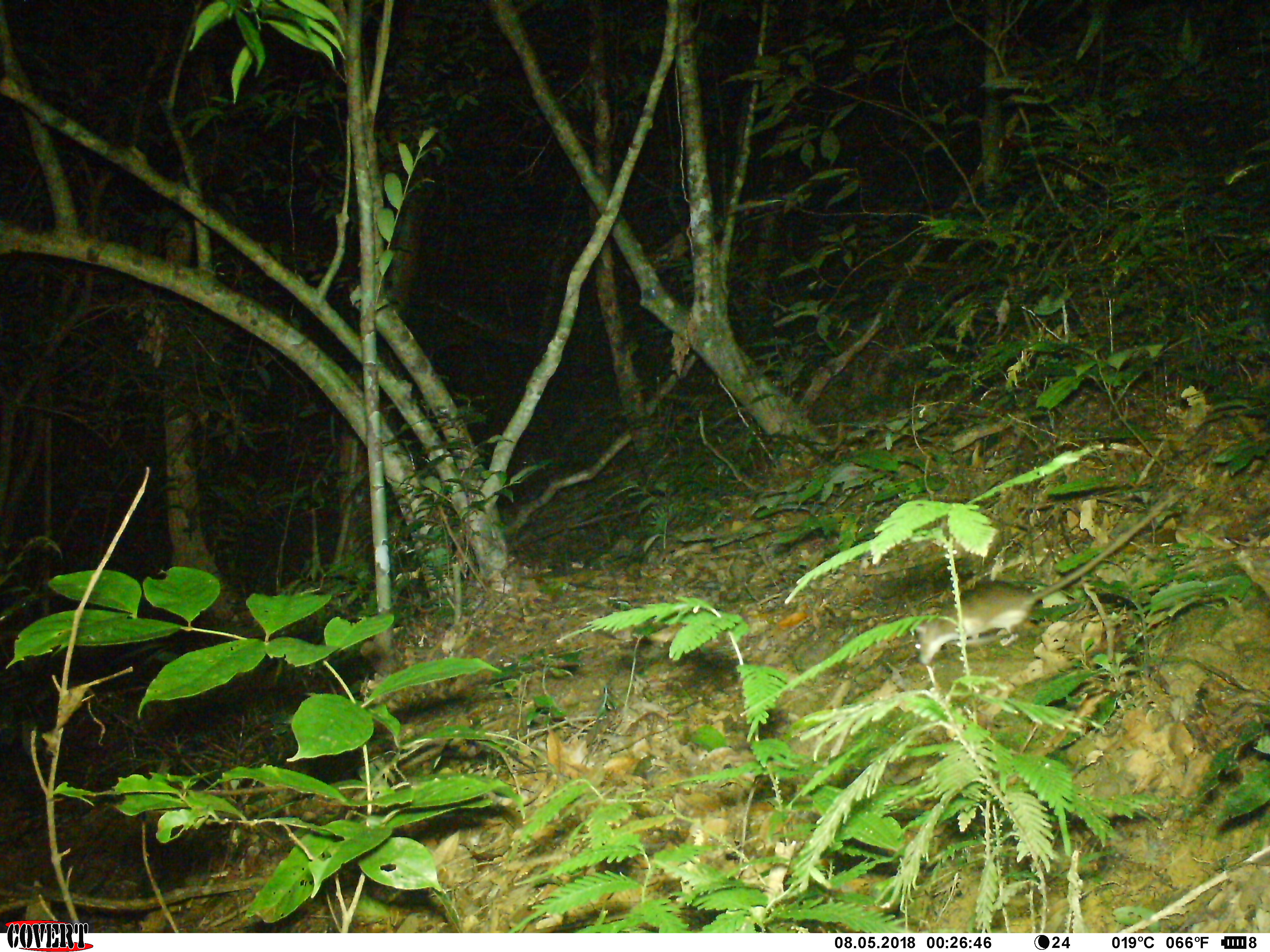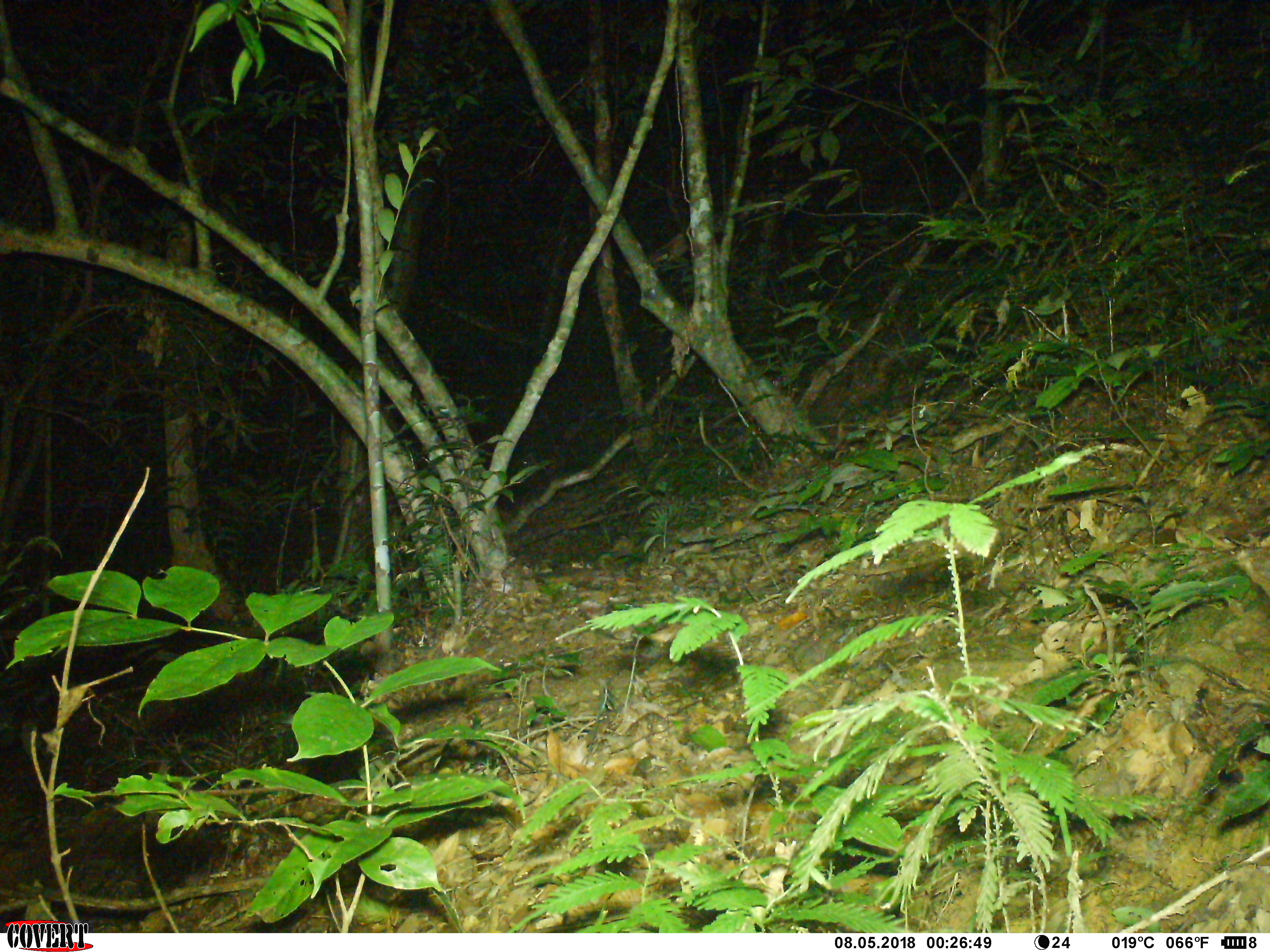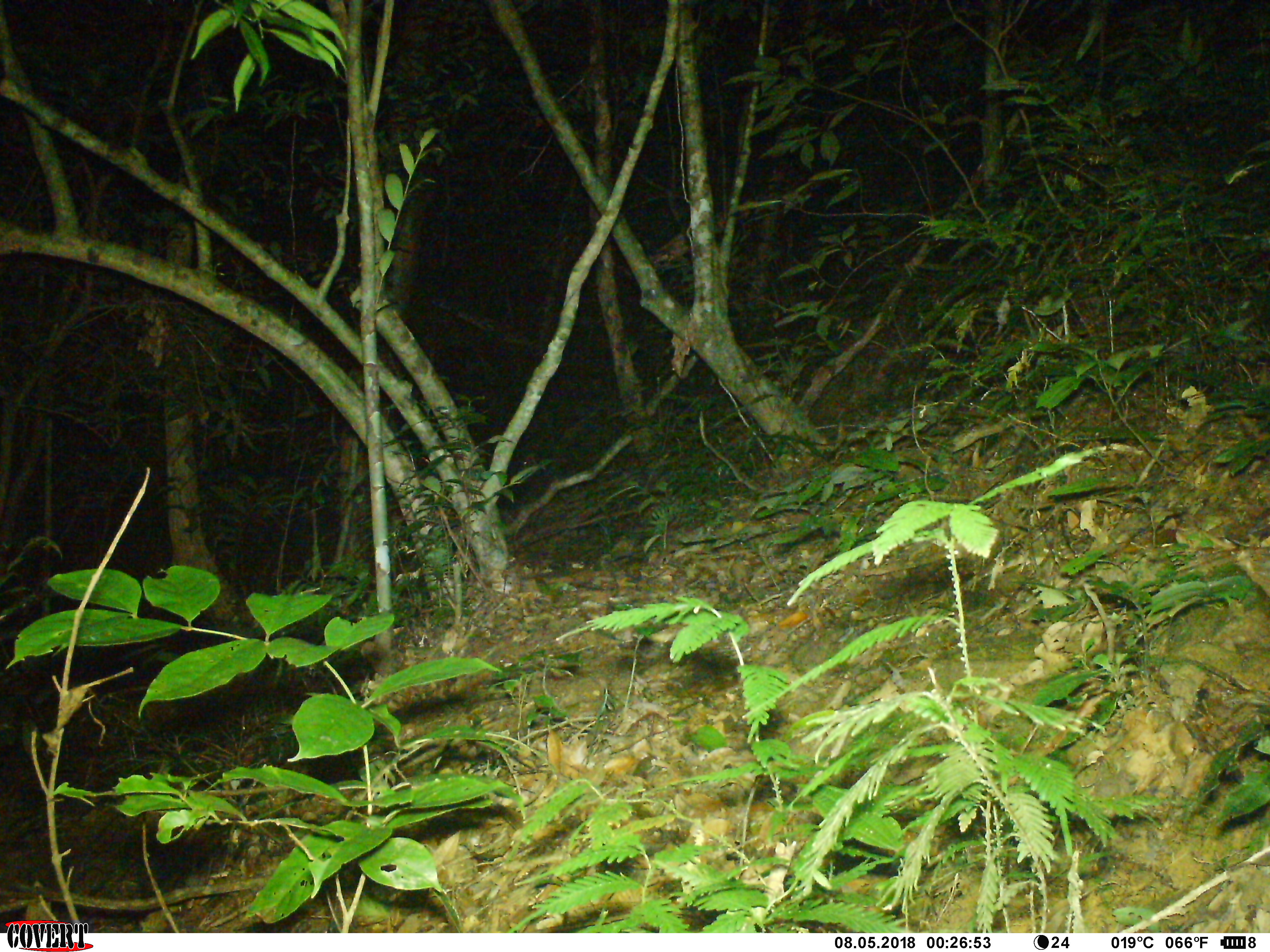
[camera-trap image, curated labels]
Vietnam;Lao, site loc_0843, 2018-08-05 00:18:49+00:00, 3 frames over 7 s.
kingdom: Animalia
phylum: Chordata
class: Mammalia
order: Rodentia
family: Muridae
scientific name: Muridae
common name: old-world mice and rats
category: unidentified murid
Unidentified murid (old-world mice and rats) (Muridae). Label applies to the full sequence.